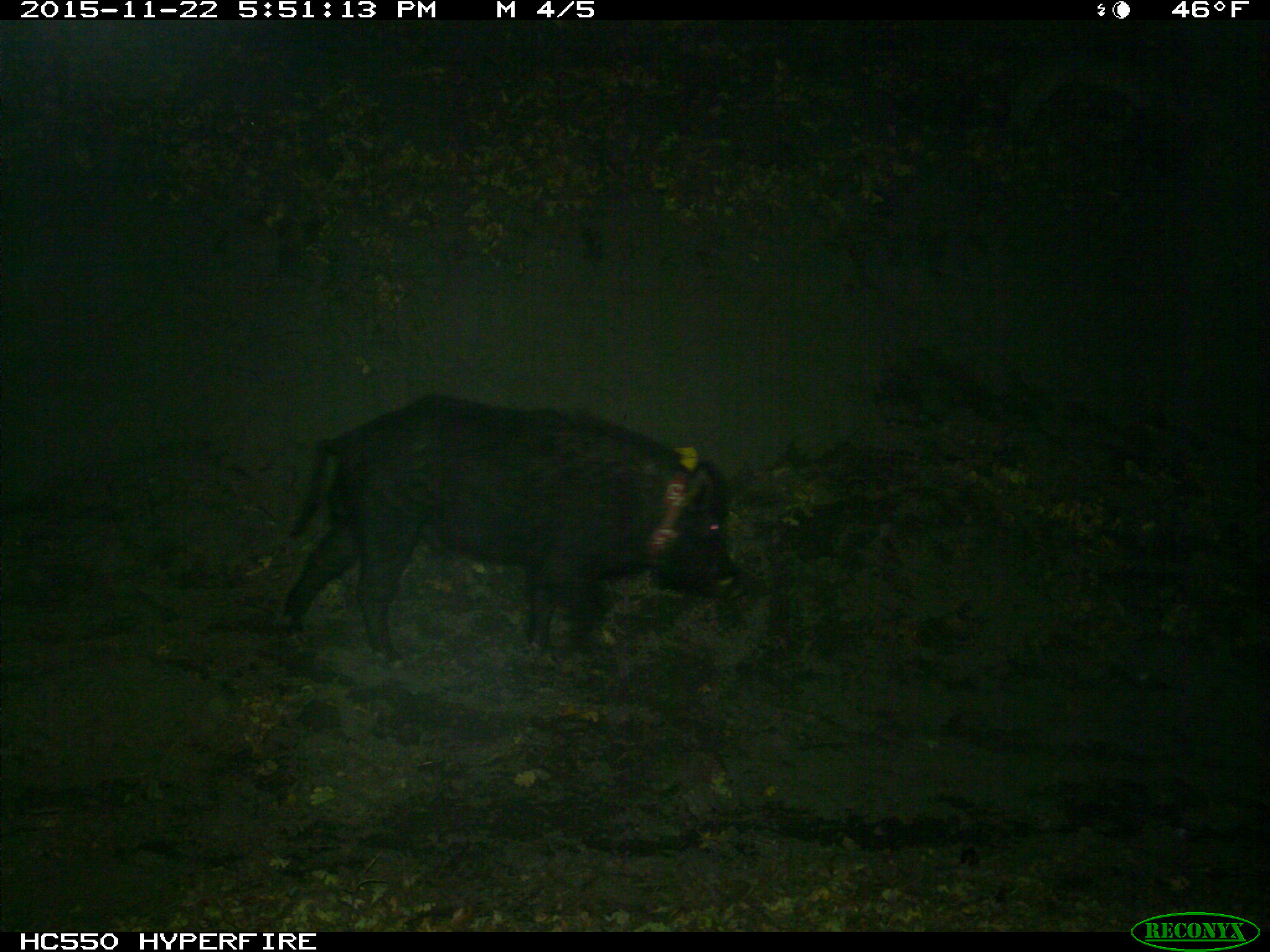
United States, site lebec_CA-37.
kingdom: Animalia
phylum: Chordata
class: Mammalia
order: Artiodactyla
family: Suidae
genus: Sus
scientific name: Sus scrofa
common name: wild boar